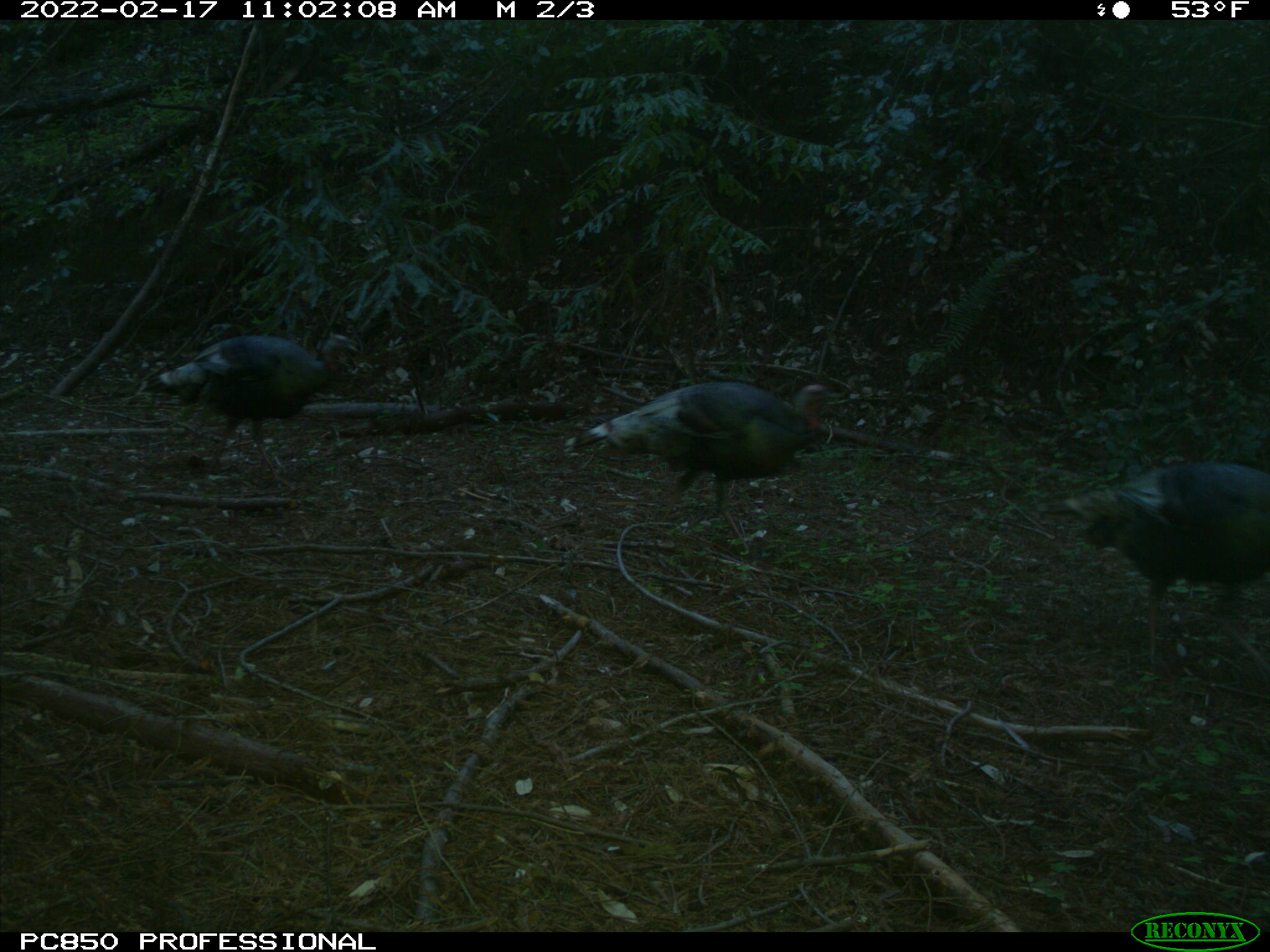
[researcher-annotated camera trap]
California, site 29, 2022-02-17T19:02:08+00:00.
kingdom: Animalia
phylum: Chordata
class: Aves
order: Galliformes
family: Phasianidae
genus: Meleagris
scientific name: Meleagris gallopavo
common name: turkey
Turkey (Meleagris gallopavo).